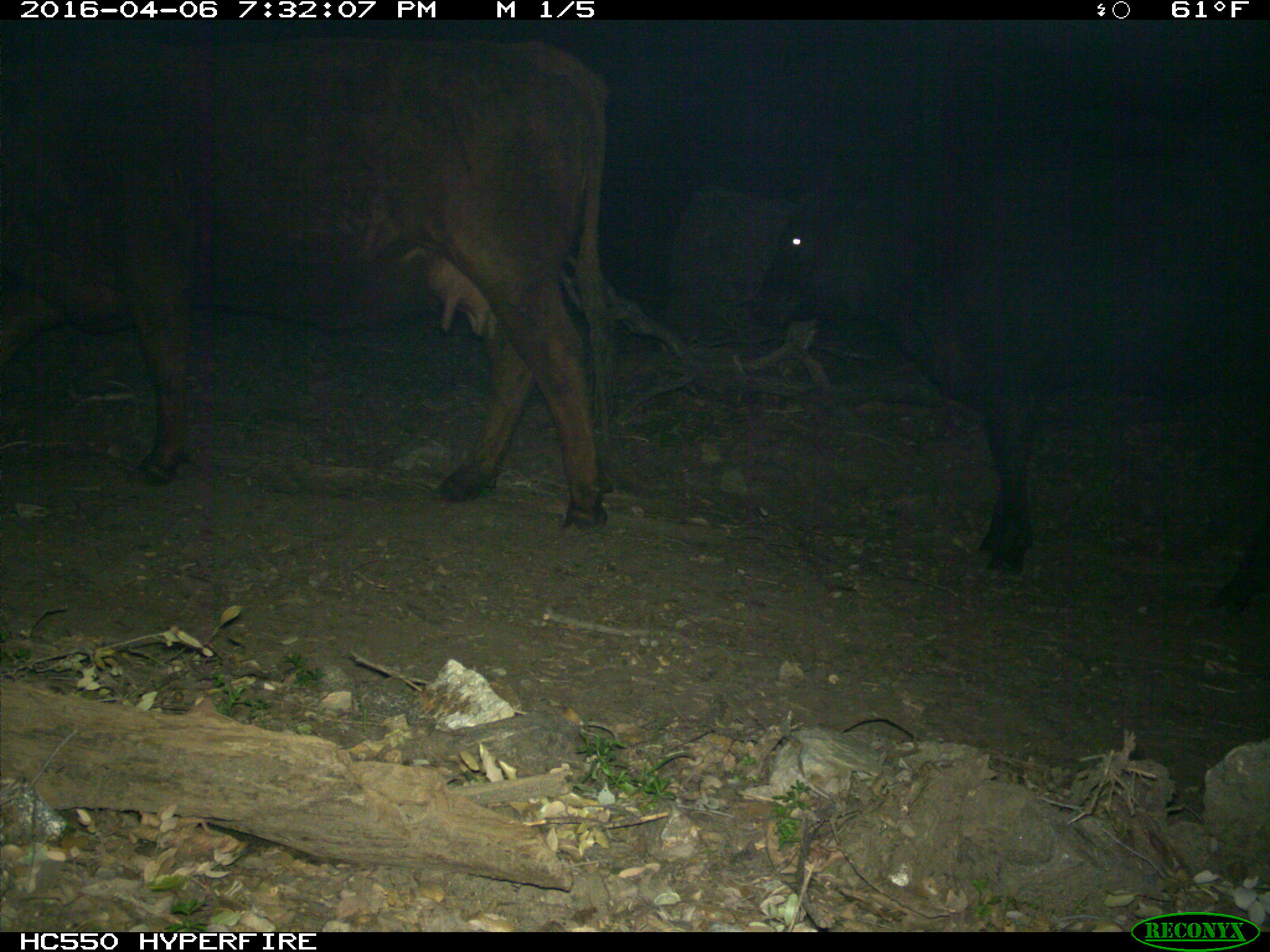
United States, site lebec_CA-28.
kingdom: Animalia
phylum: Chordata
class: Mammalia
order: Artiodactyla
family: Bovidae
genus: Bos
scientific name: Bos taurus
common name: domestic cow